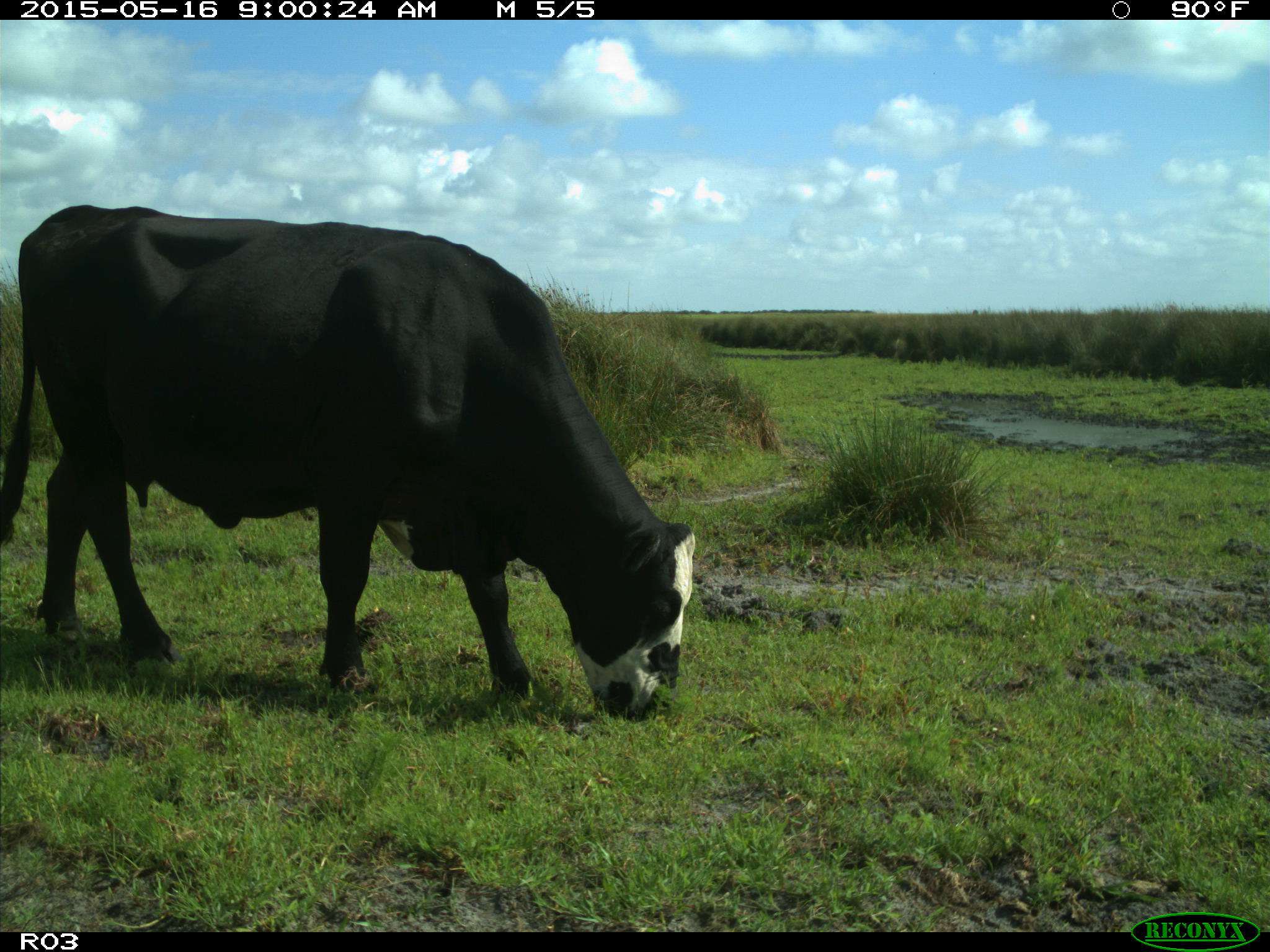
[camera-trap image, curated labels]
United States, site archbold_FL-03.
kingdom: Animalia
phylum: Chordata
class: Mammalia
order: Artiodactyla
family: Bovidae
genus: Bos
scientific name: Bos taurus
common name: domestic cow